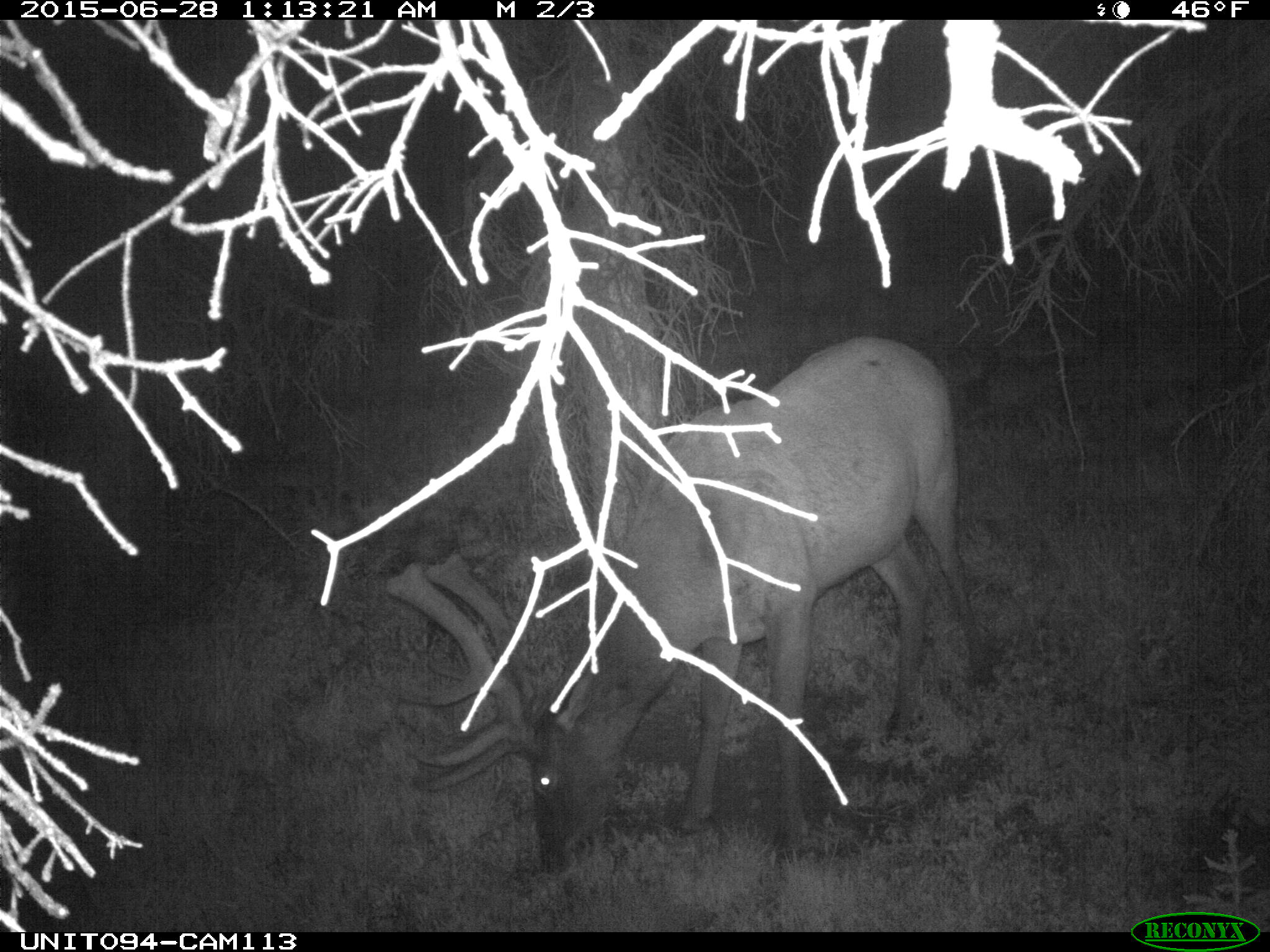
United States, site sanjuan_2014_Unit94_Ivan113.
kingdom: Animalia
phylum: Chordata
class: Mammalia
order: Artiodactyla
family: Cervidae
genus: Cervus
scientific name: Cervus elaphus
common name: red deer